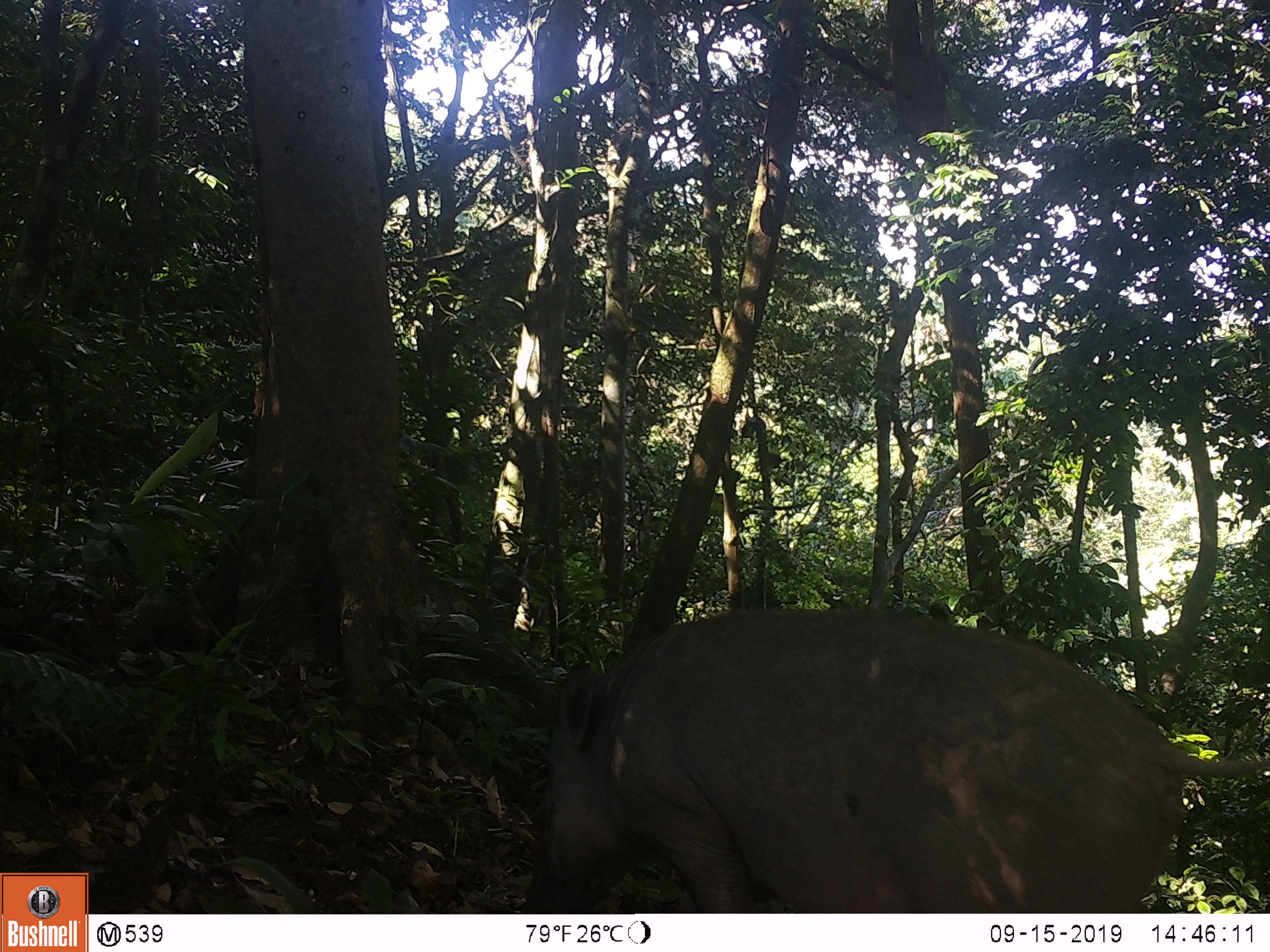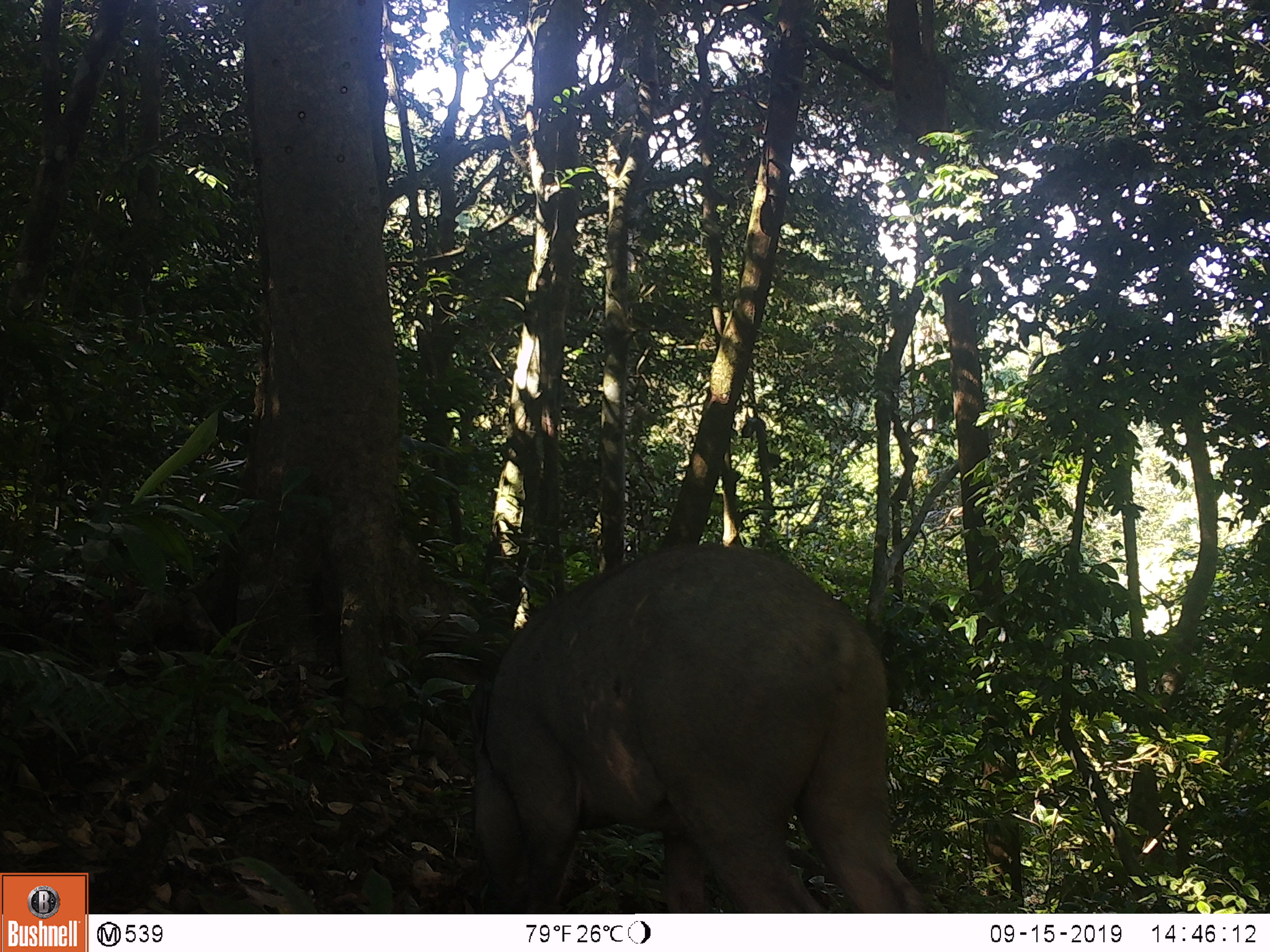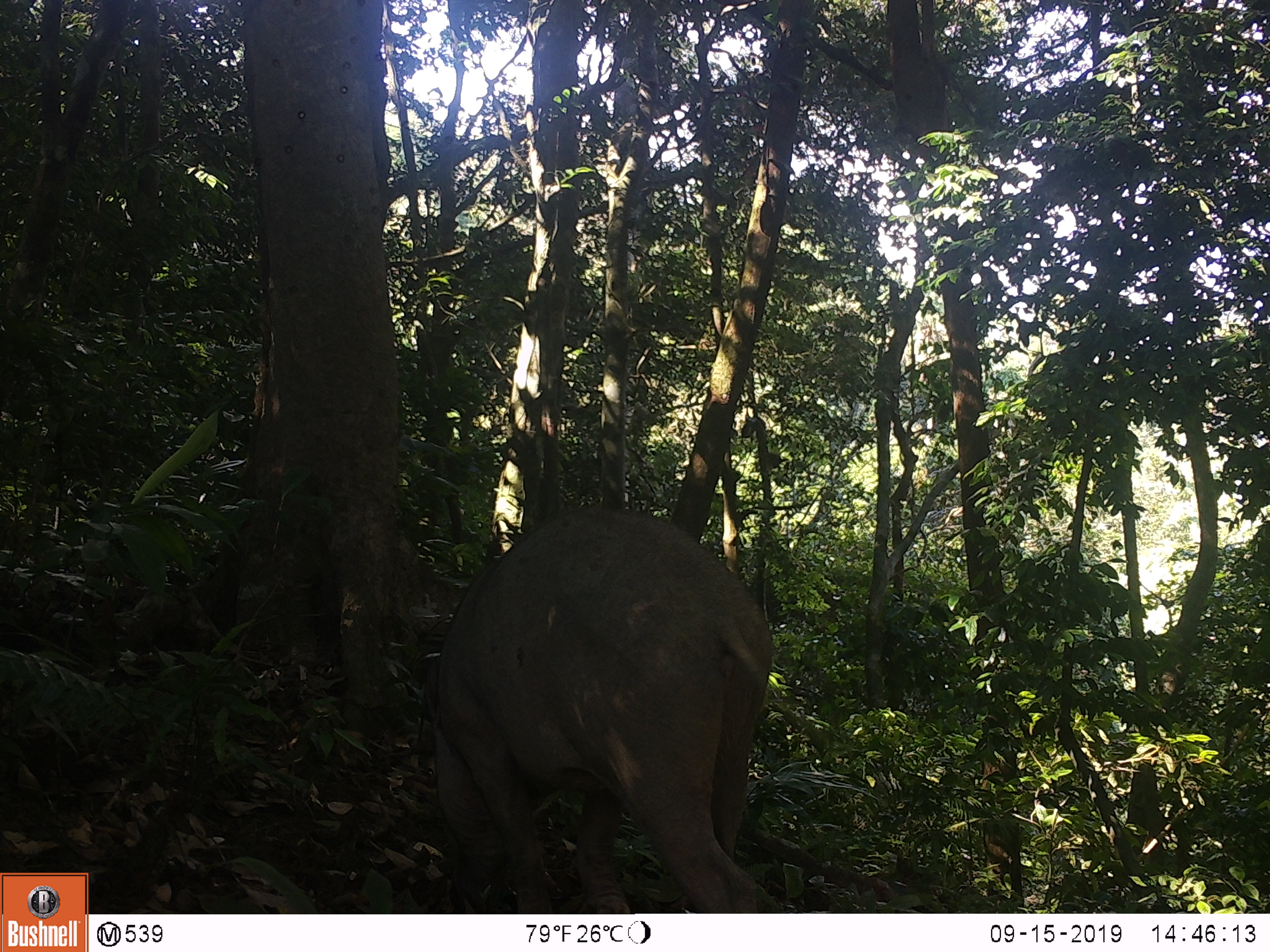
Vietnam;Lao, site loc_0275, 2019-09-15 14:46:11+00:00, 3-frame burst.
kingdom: Animalia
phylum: Chordata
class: Mammalia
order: Artiodactyla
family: Suidae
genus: Sus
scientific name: Sus scrofa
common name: eurasian wild pig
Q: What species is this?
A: Eurasian wild pig (Sus scrofa).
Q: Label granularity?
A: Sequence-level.